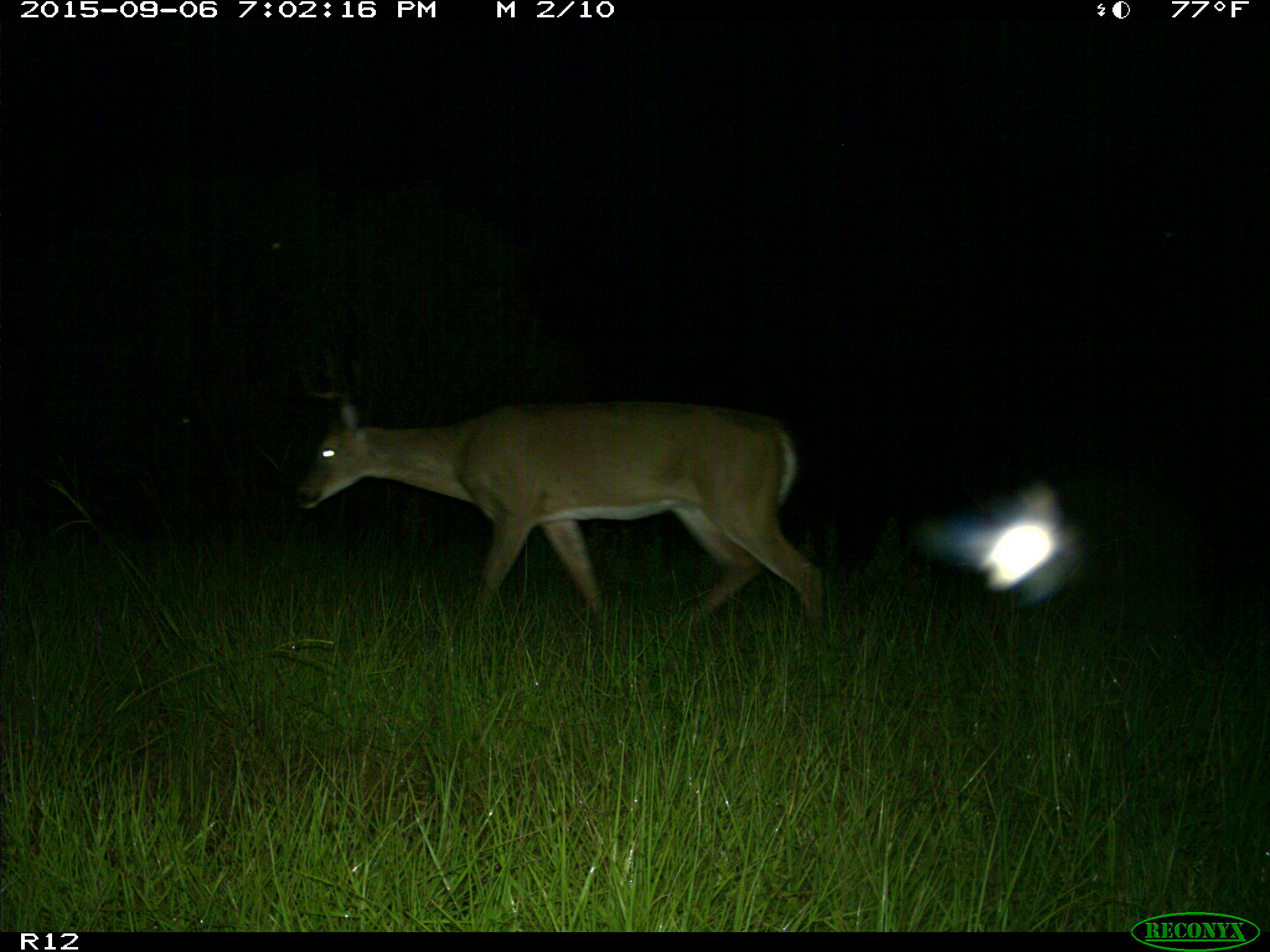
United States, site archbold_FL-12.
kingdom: Animalia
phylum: Chordata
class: Mammalia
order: Artiodactyla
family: Cervidae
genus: Odocoileus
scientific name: Odocoileus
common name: deer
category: unidentified deer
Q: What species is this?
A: Unidentified deer (deer) (Odocoileus).